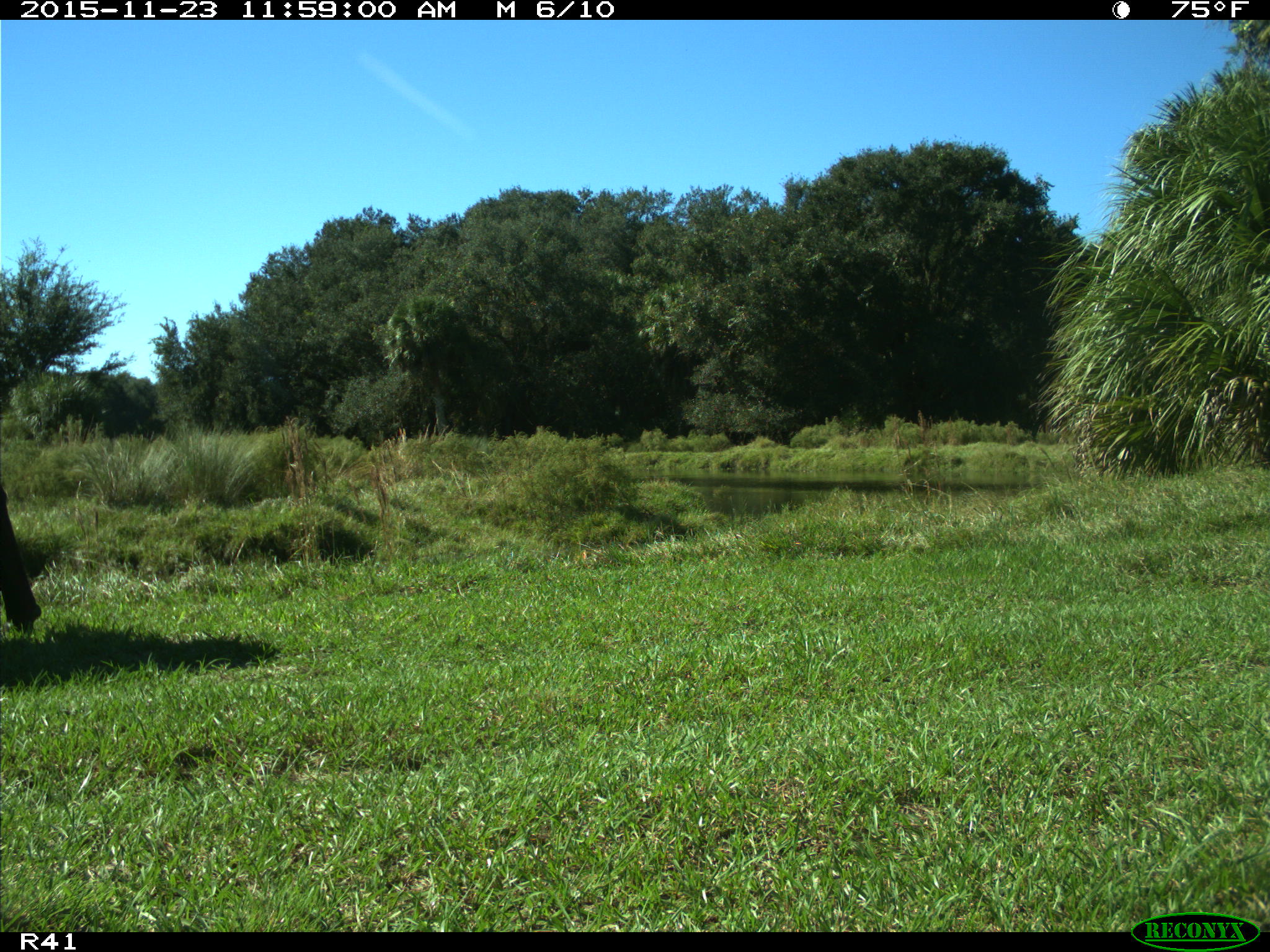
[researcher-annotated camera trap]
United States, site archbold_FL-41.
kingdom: Animalia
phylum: Chordata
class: Mammalia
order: Artiodactyla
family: Bovidae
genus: Bos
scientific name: Bos taurus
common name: domestic cow